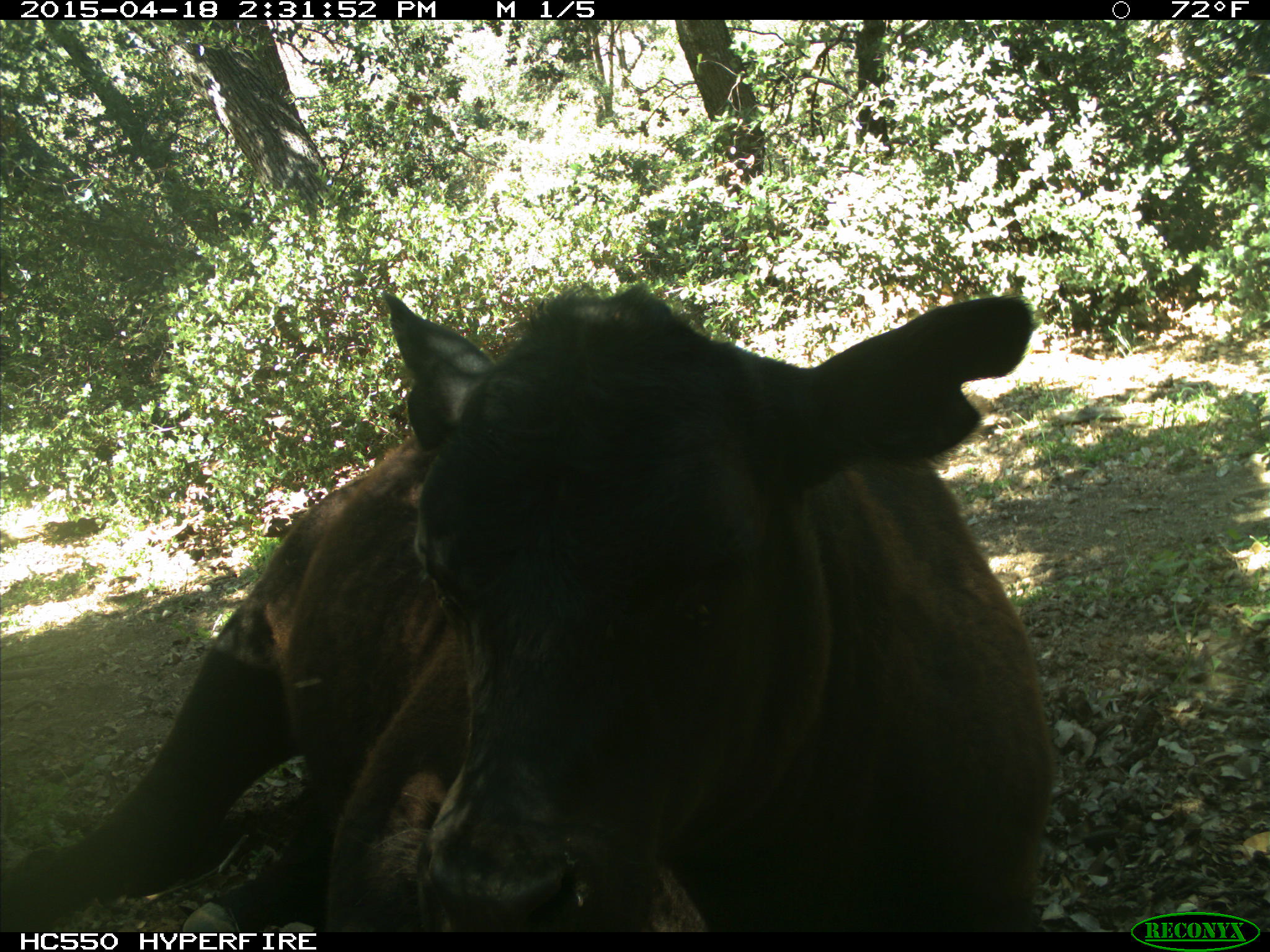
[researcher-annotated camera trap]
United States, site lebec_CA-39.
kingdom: Animalia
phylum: Chordata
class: Mammalia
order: Artiodactyla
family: Bovidae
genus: Bos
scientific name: Bos taurus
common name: domestic cow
Bos taurus (domestic cow).